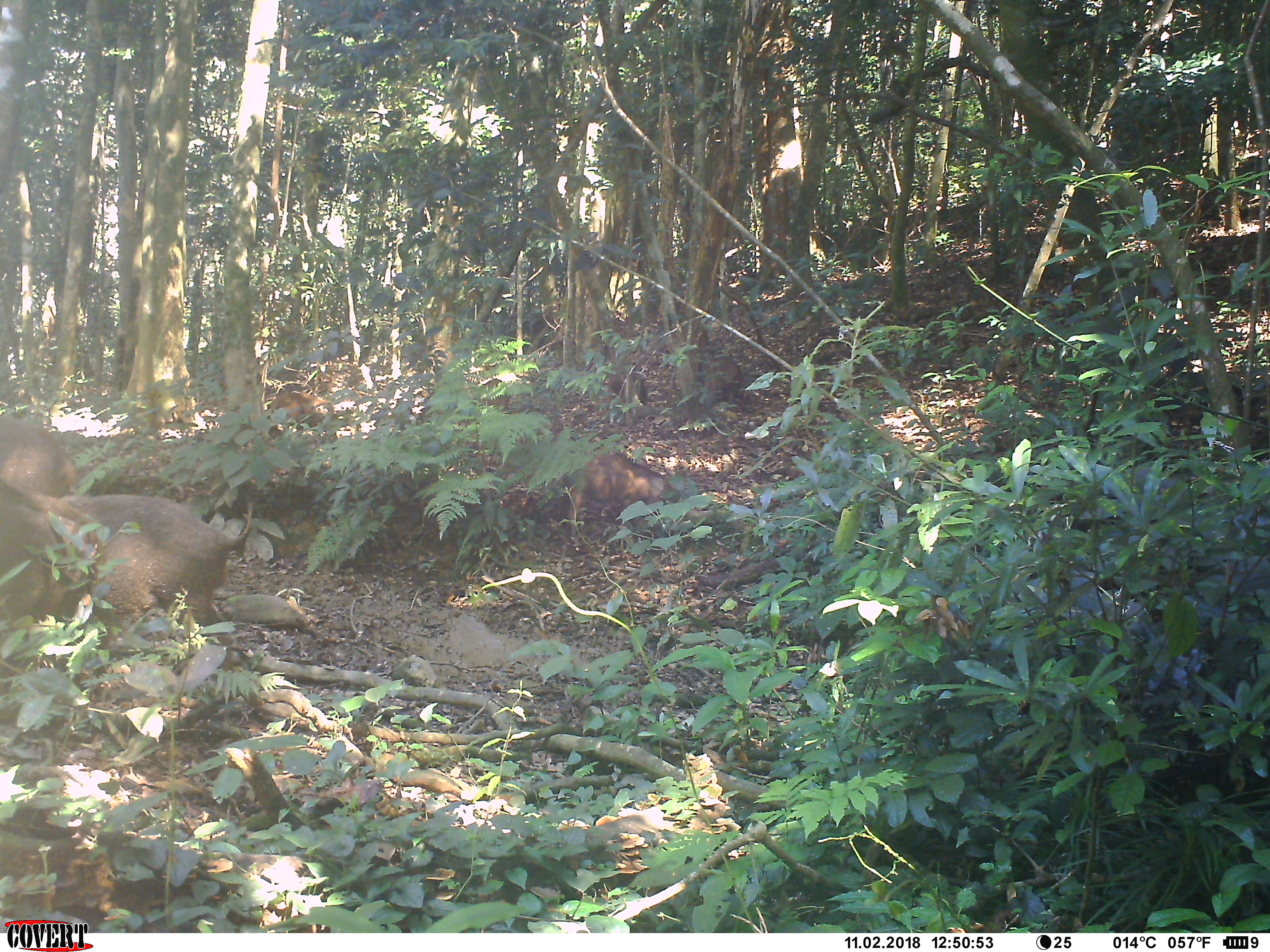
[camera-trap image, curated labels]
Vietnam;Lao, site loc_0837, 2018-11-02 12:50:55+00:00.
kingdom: Animalia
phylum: Chordata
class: Mammalia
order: Artiodactyla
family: Suidae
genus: Sus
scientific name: Sus scrofa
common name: eurasian wild pig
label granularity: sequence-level